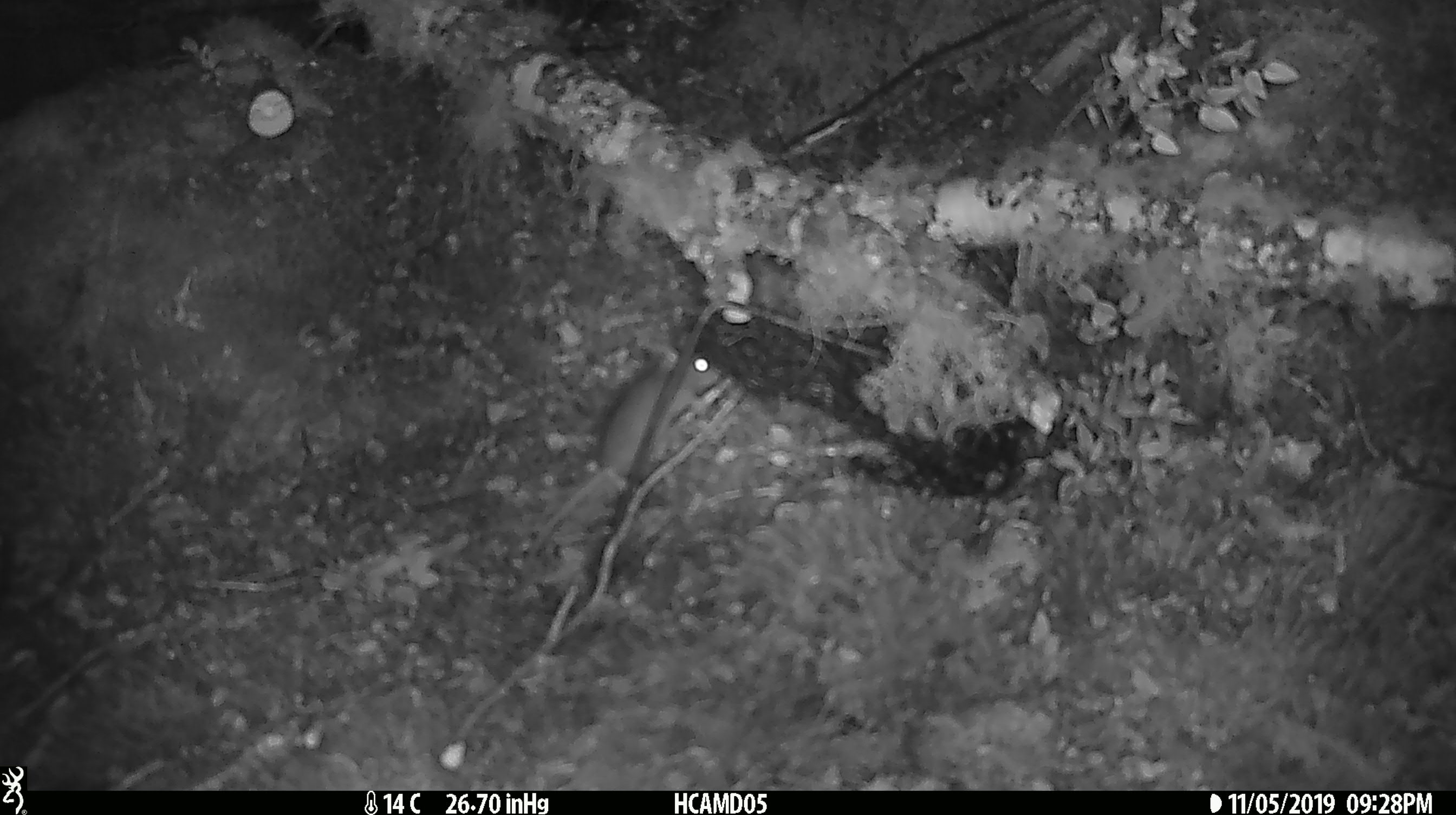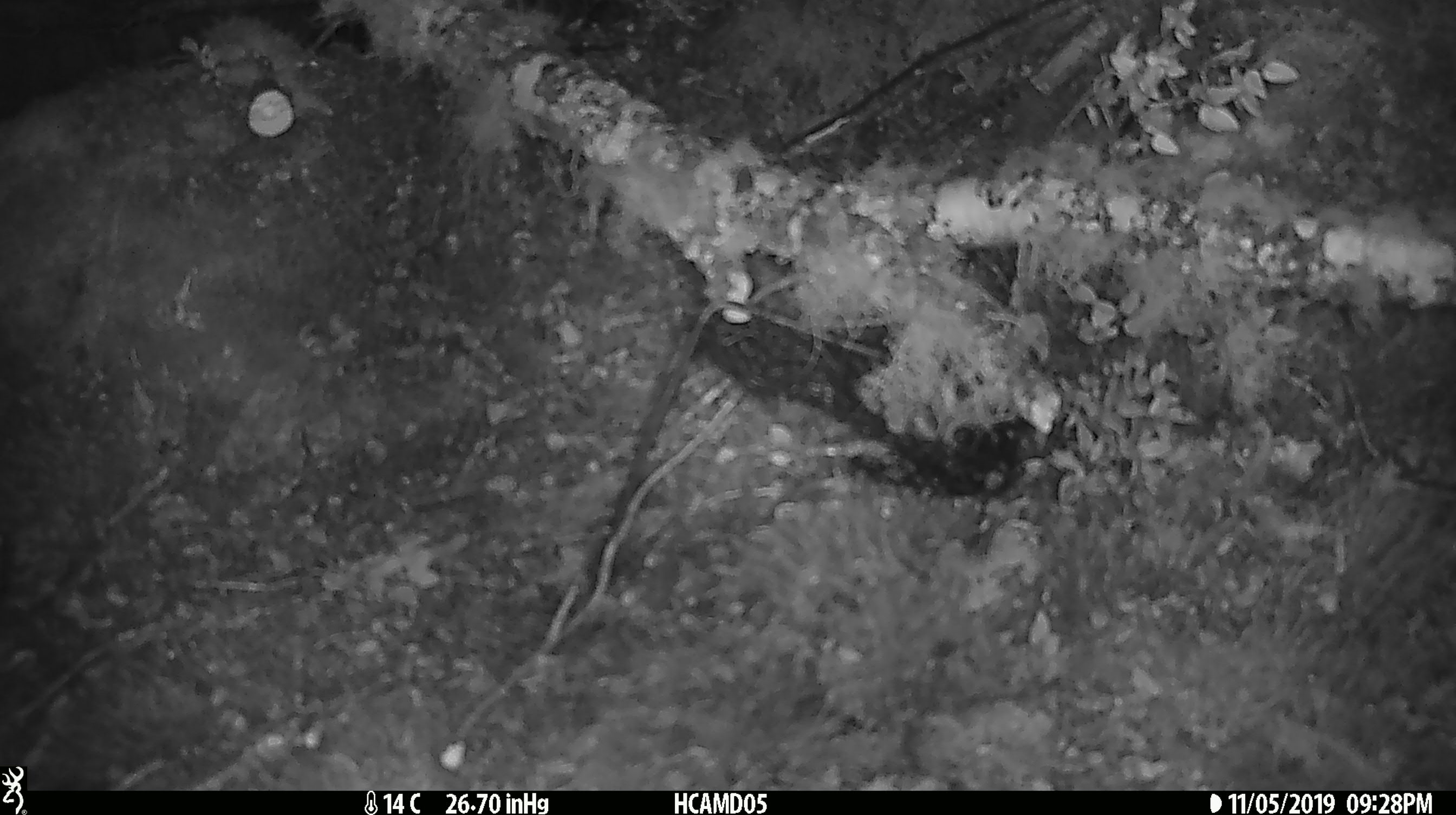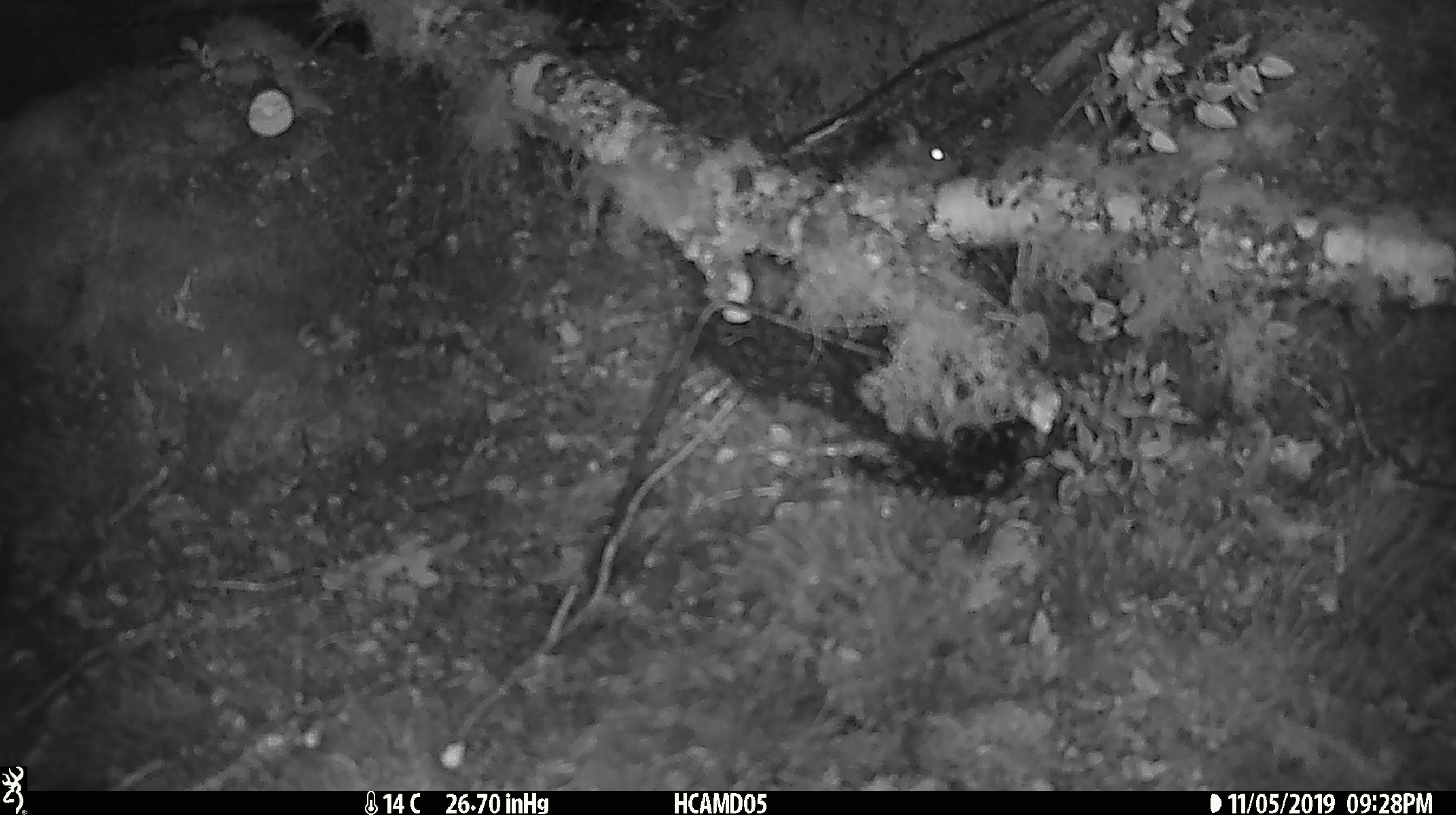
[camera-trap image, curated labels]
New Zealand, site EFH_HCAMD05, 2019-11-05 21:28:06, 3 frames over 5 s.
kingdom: Animalia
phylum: Chordata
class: Mammalia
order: Rodentia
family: Muridae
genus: Mus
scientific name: Mus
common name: mouse